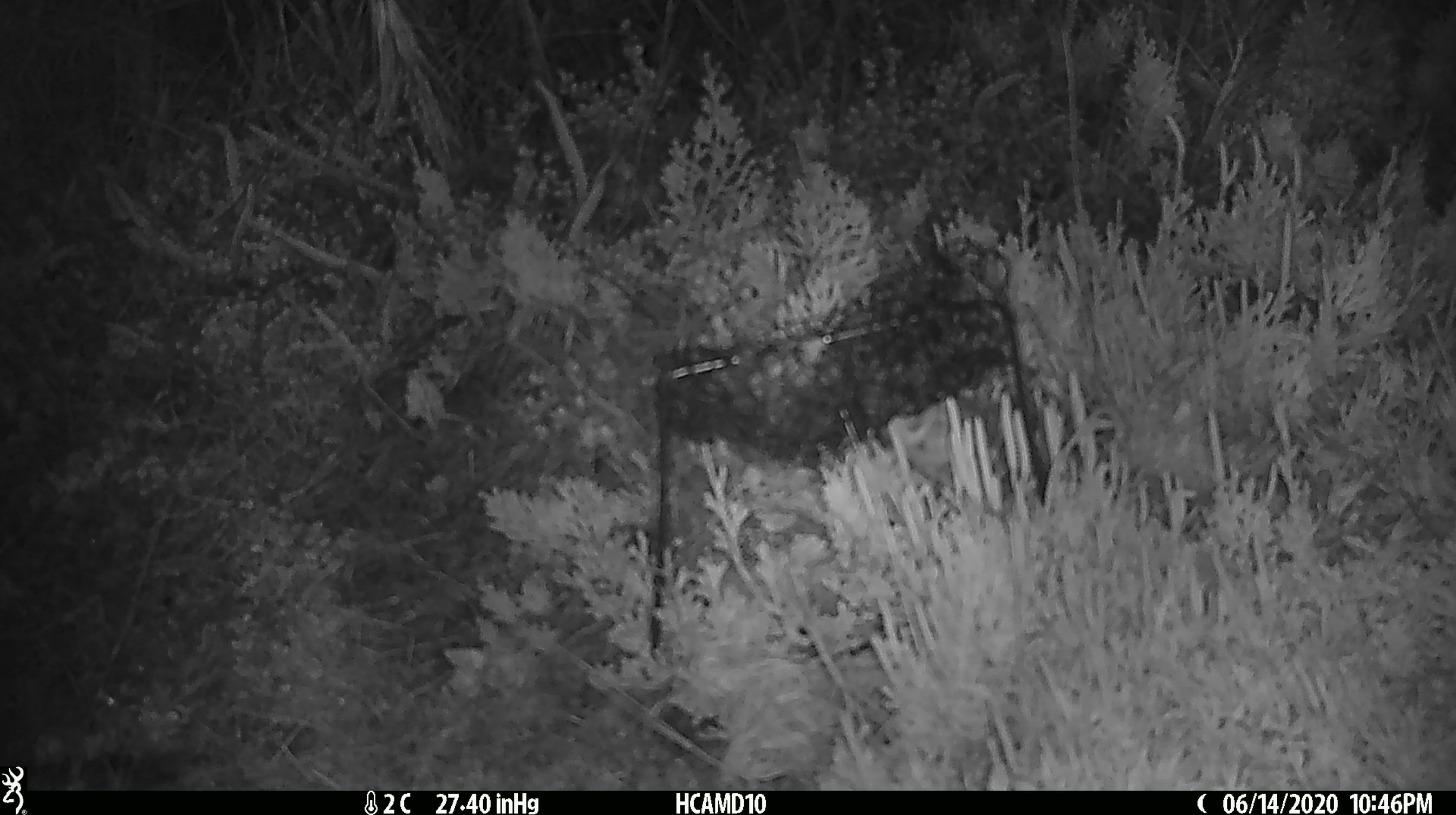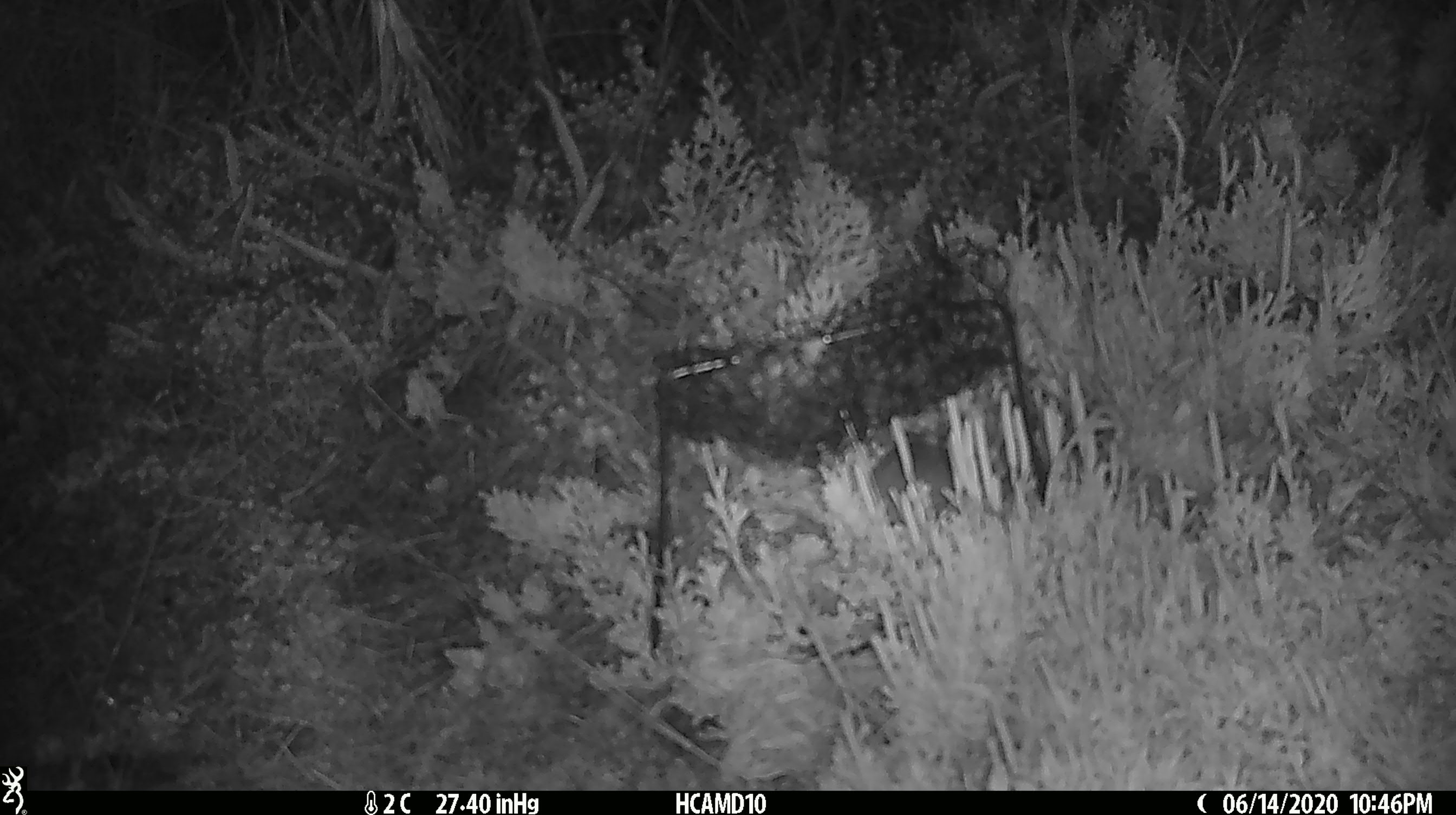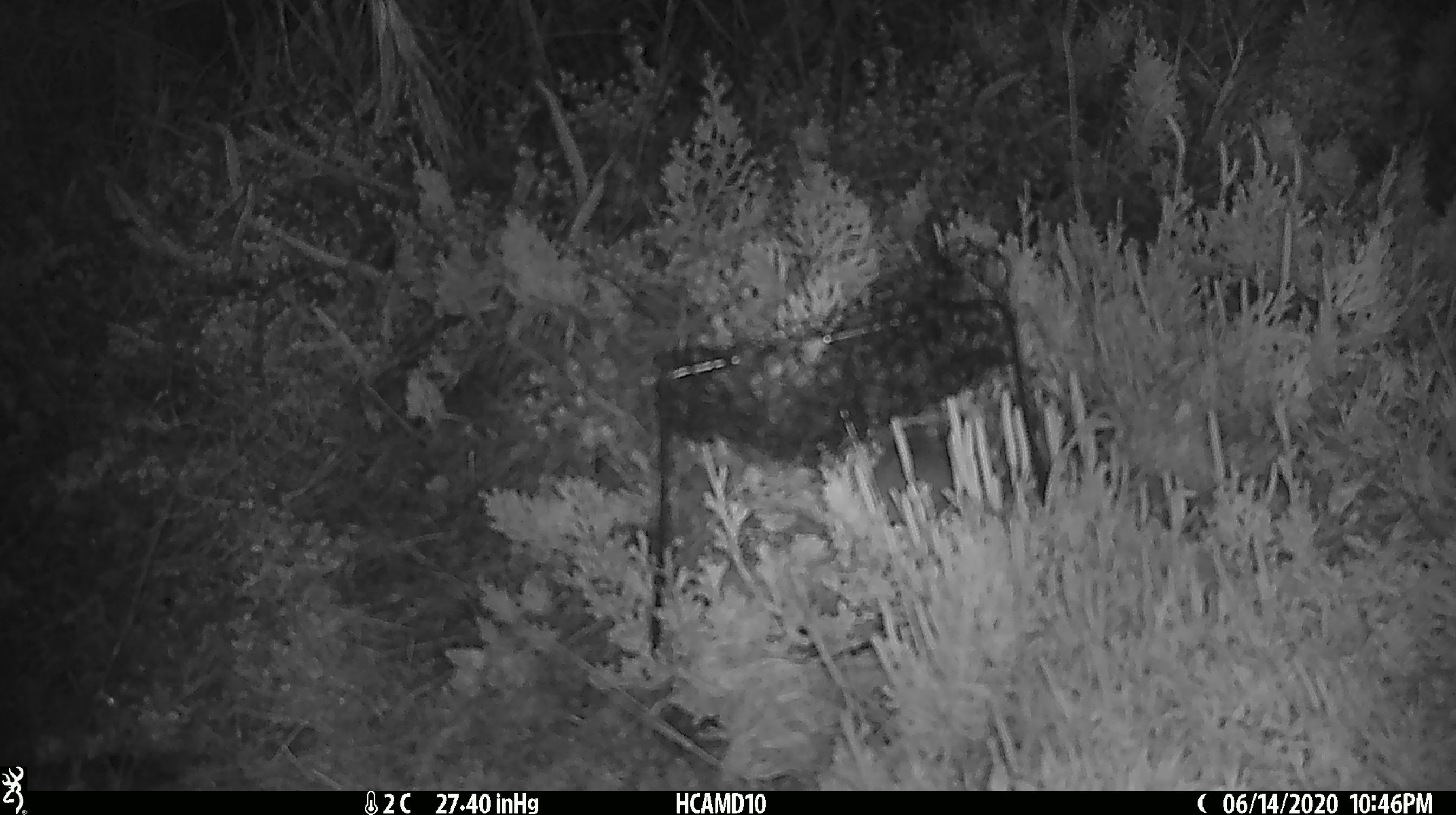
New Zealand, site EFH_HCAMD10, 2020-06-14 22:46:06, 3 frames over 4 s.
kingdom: Animalia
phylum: Chordata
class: Mammalia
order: Rodentia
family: Muridae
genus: Mus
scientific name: Mus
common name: mouse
Mouse (Mus).